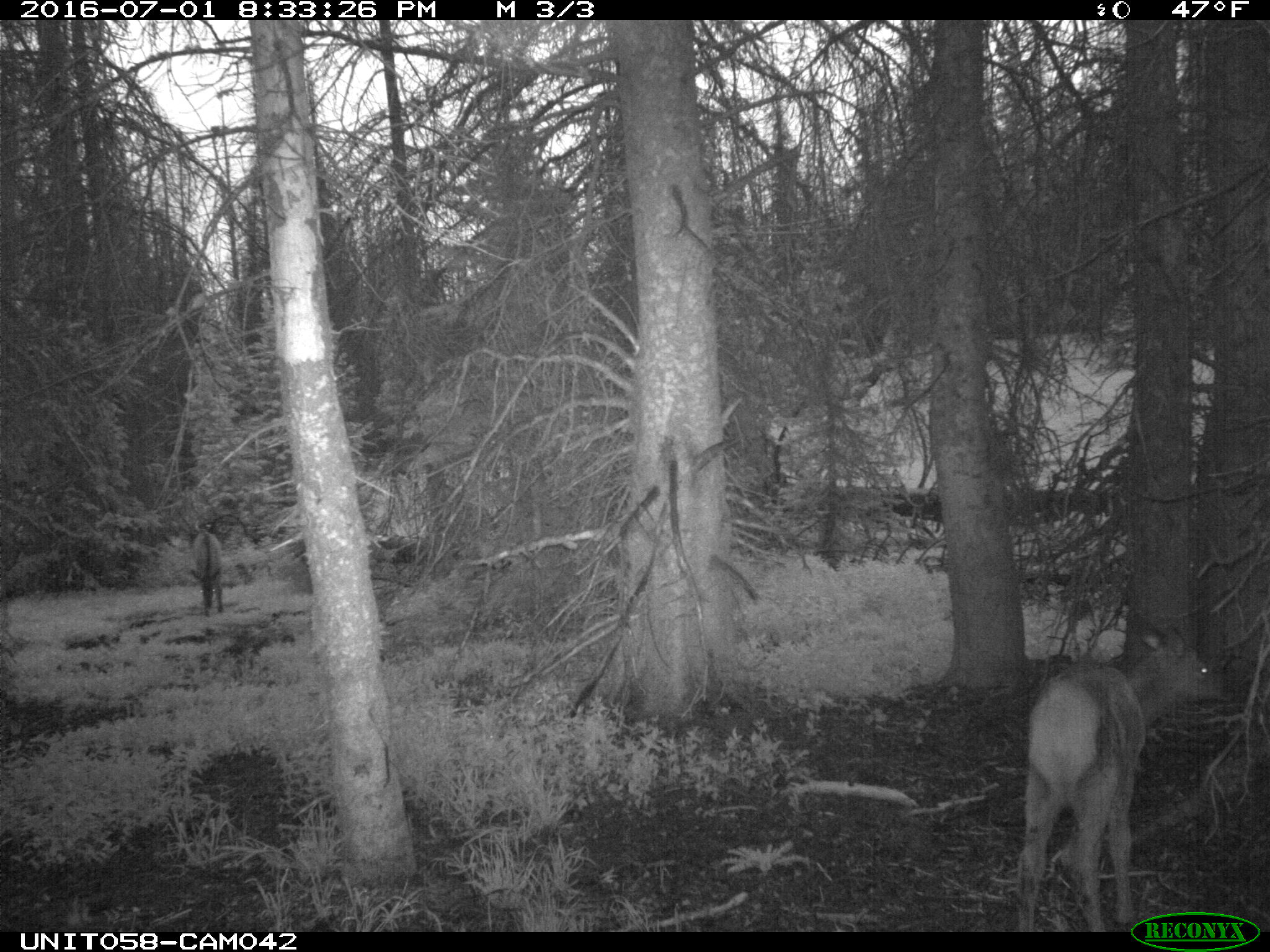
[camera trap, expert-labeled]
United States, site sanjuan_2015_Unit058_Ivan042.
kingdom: Animalia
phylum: Chordata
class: Mammalia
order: Artiodactyla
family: Cervidae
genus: Cervus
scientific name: Cervus elaphus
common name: red deer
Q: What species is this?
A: Cervus elaphus (red deer).